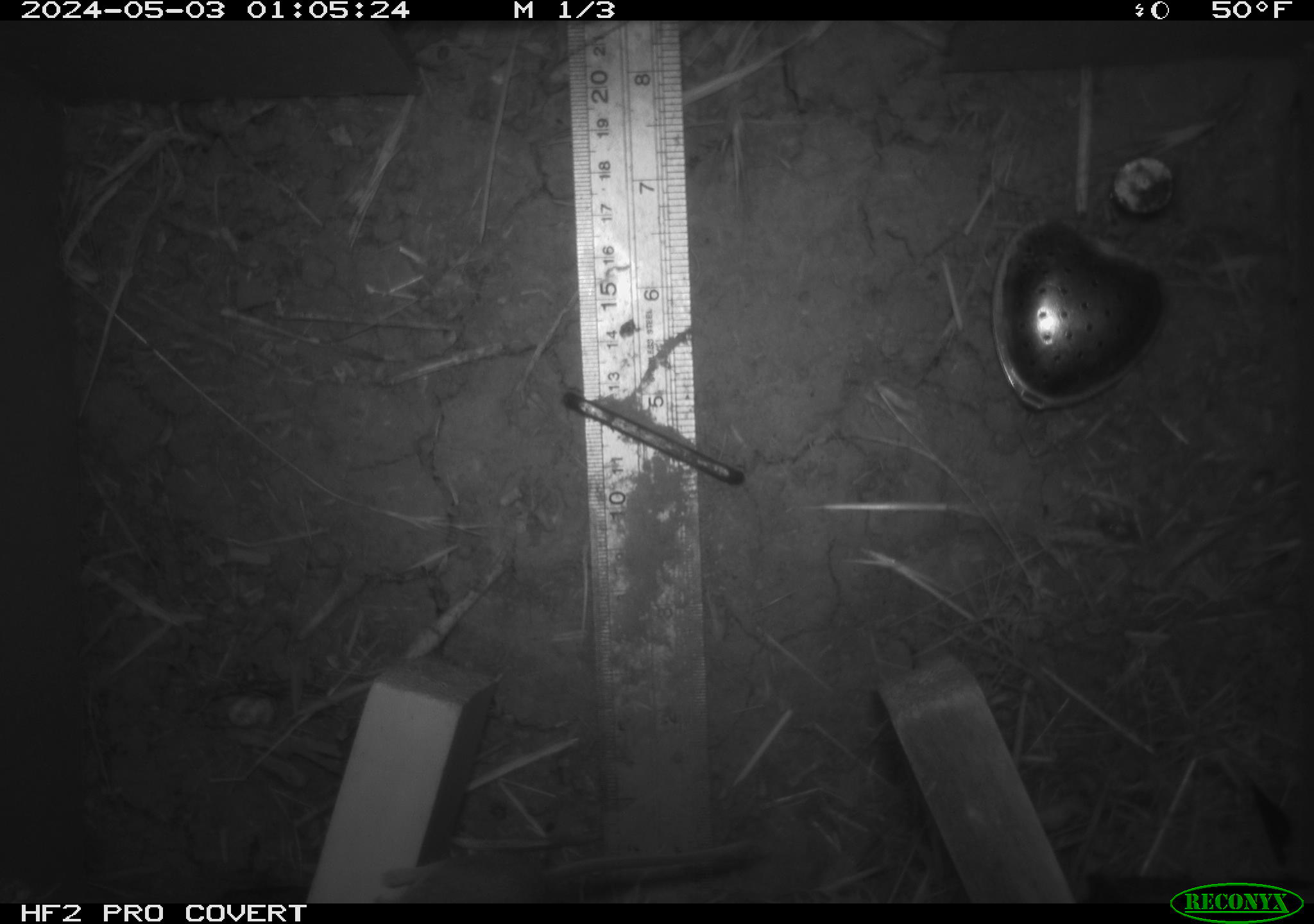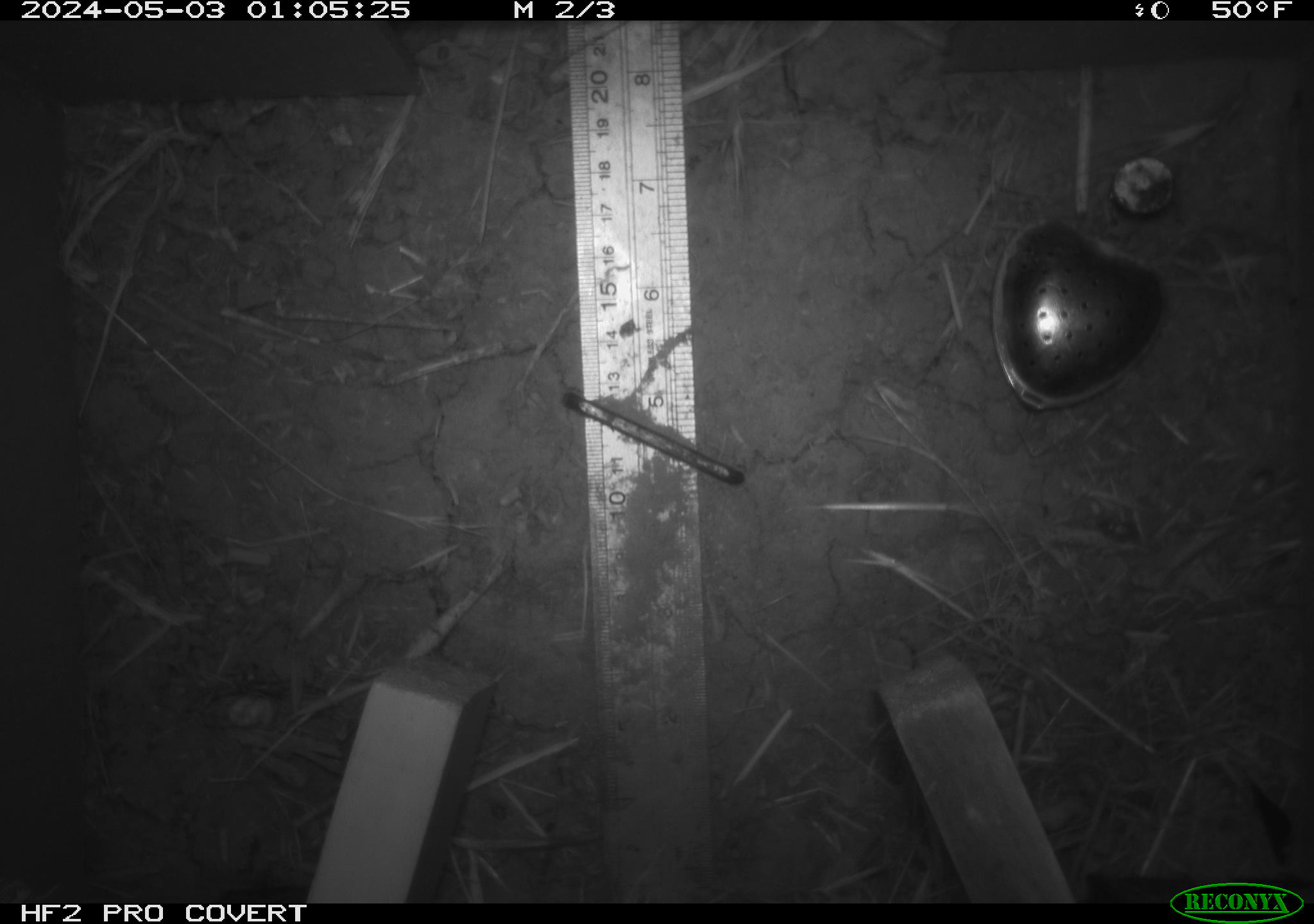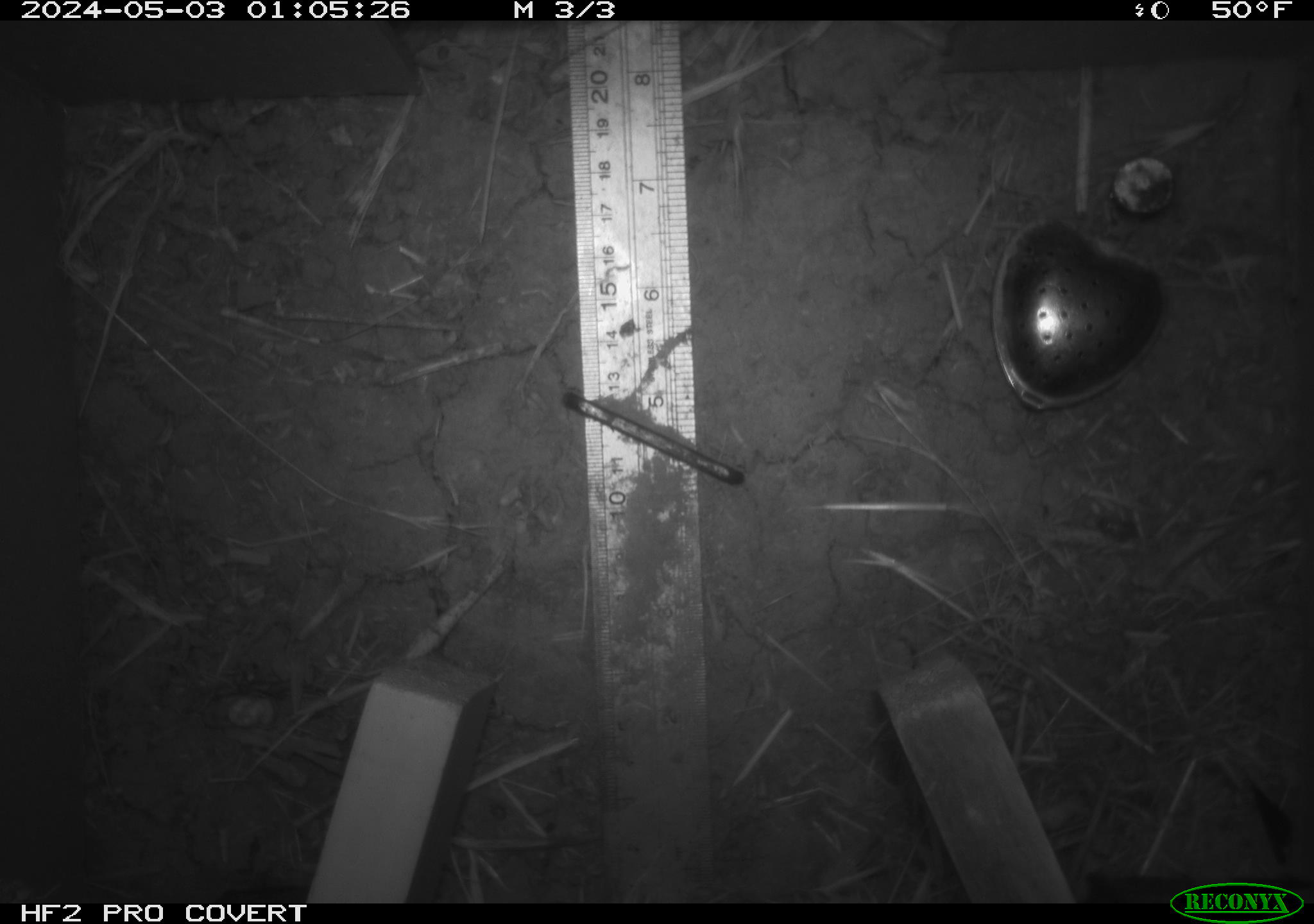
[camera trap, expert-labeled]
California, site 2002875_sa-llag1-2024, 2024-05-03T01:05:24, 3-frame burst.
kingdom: Animalia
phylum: Chordata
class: Mammalia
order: Rodentia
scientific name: Rodentia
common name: mouse species